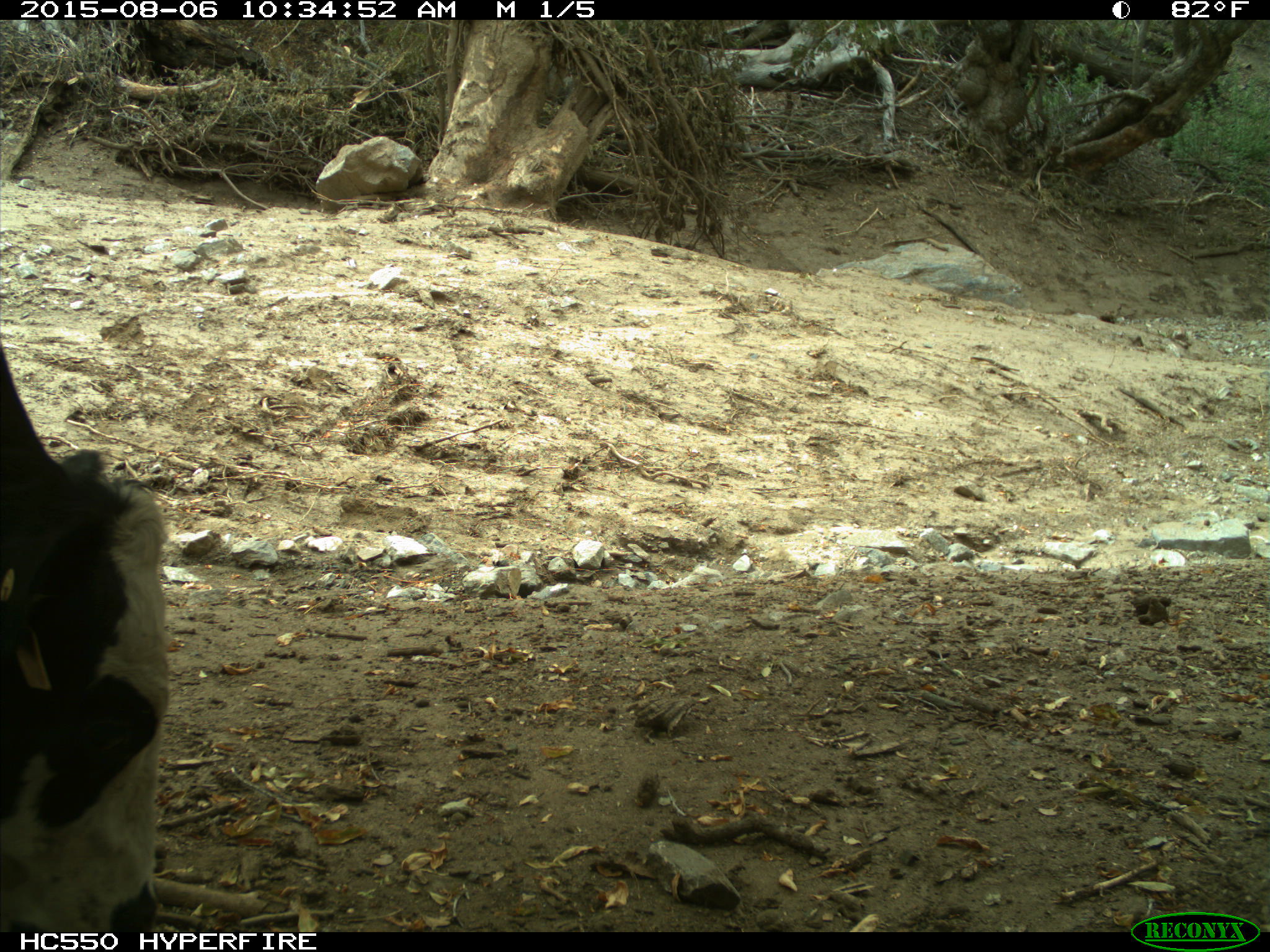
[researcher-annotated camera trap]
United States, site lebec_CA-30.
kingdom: Animalia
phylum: Chordata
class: Mammalia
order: Artiodactyla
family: Bovidae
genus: Bos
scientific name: Bos taurus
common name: domestic cow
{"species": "Bos taurus (domestic cow)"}